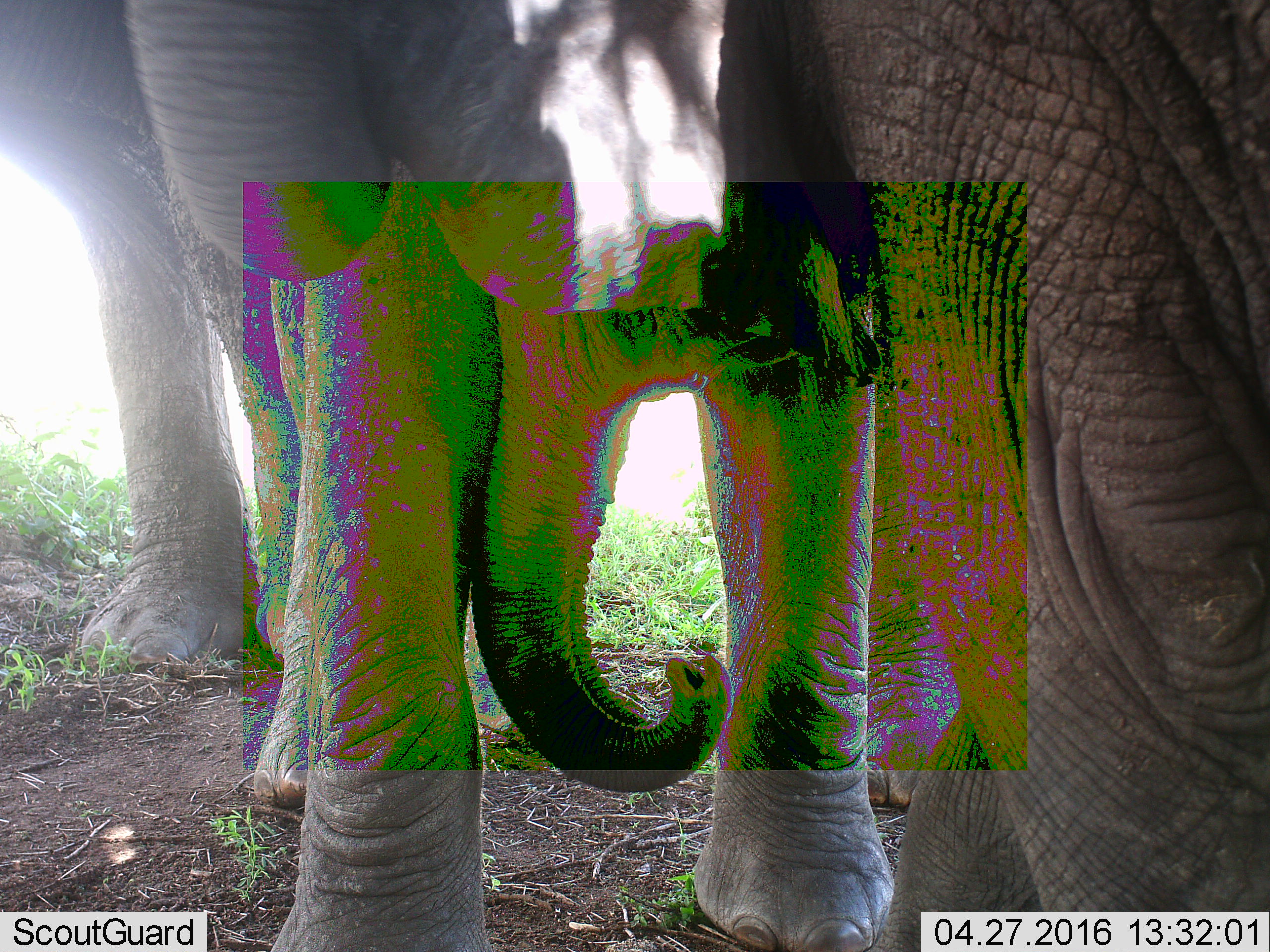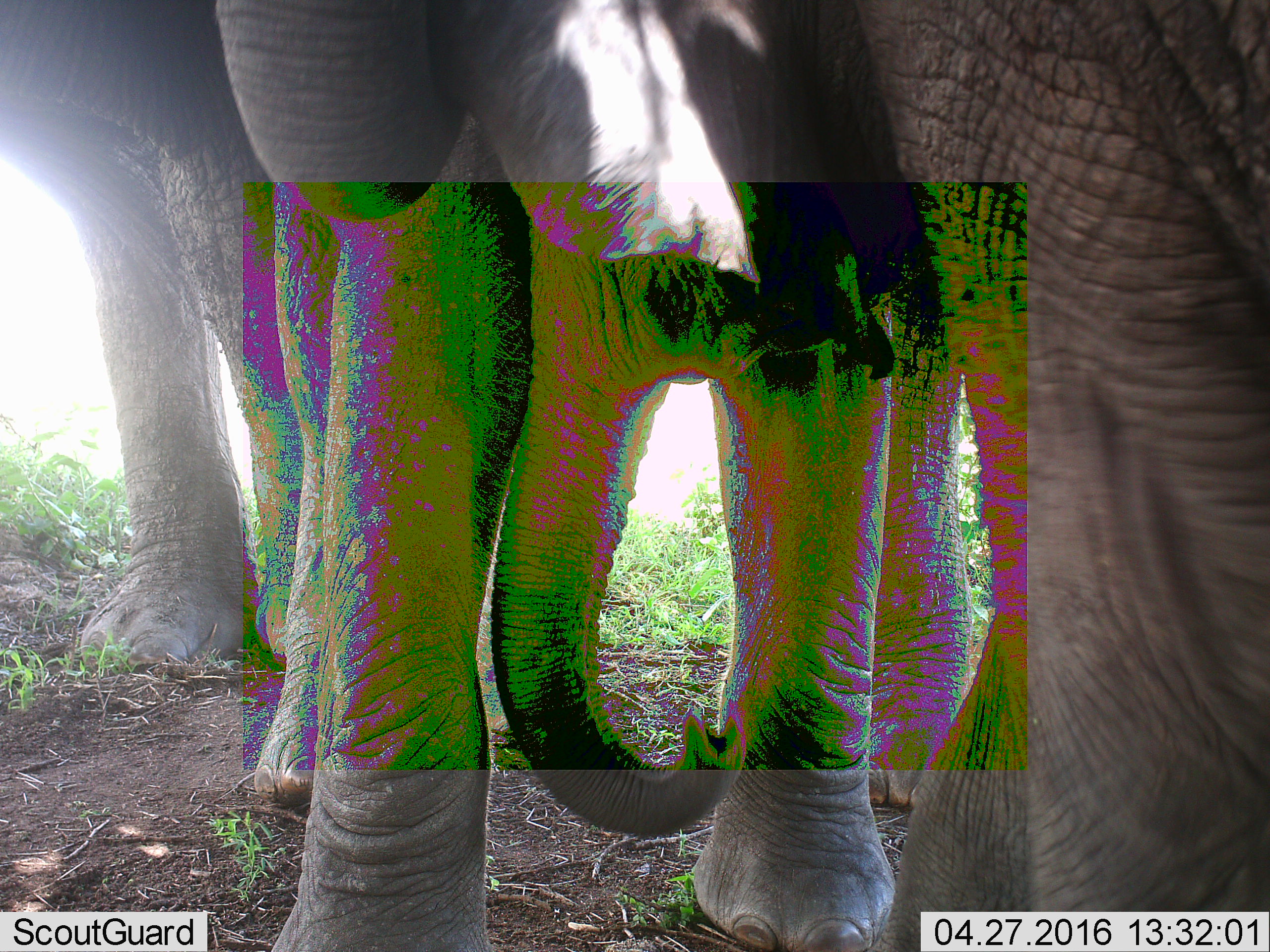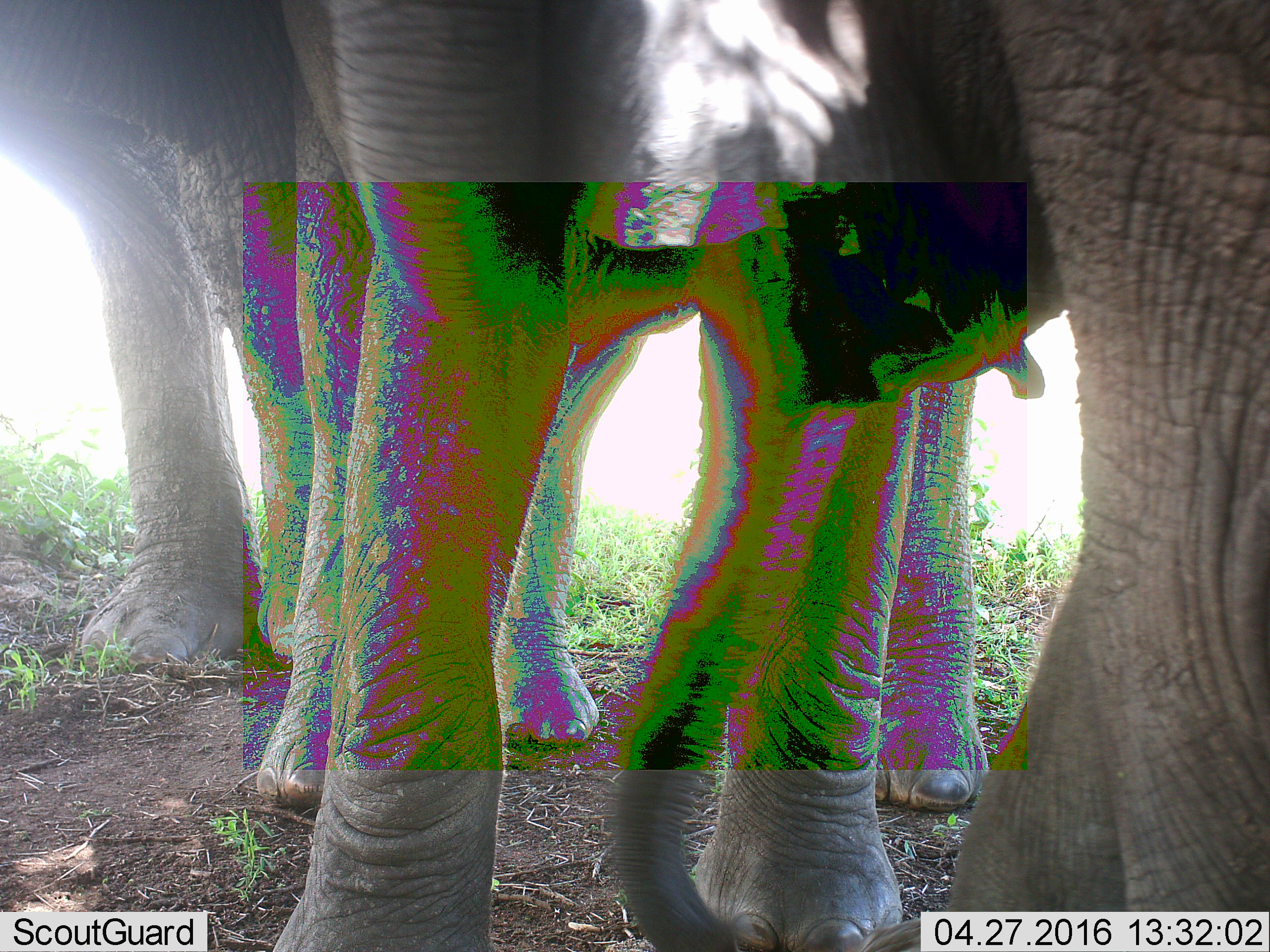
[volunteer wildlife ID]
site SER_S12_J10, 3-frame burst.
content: unidentified animal